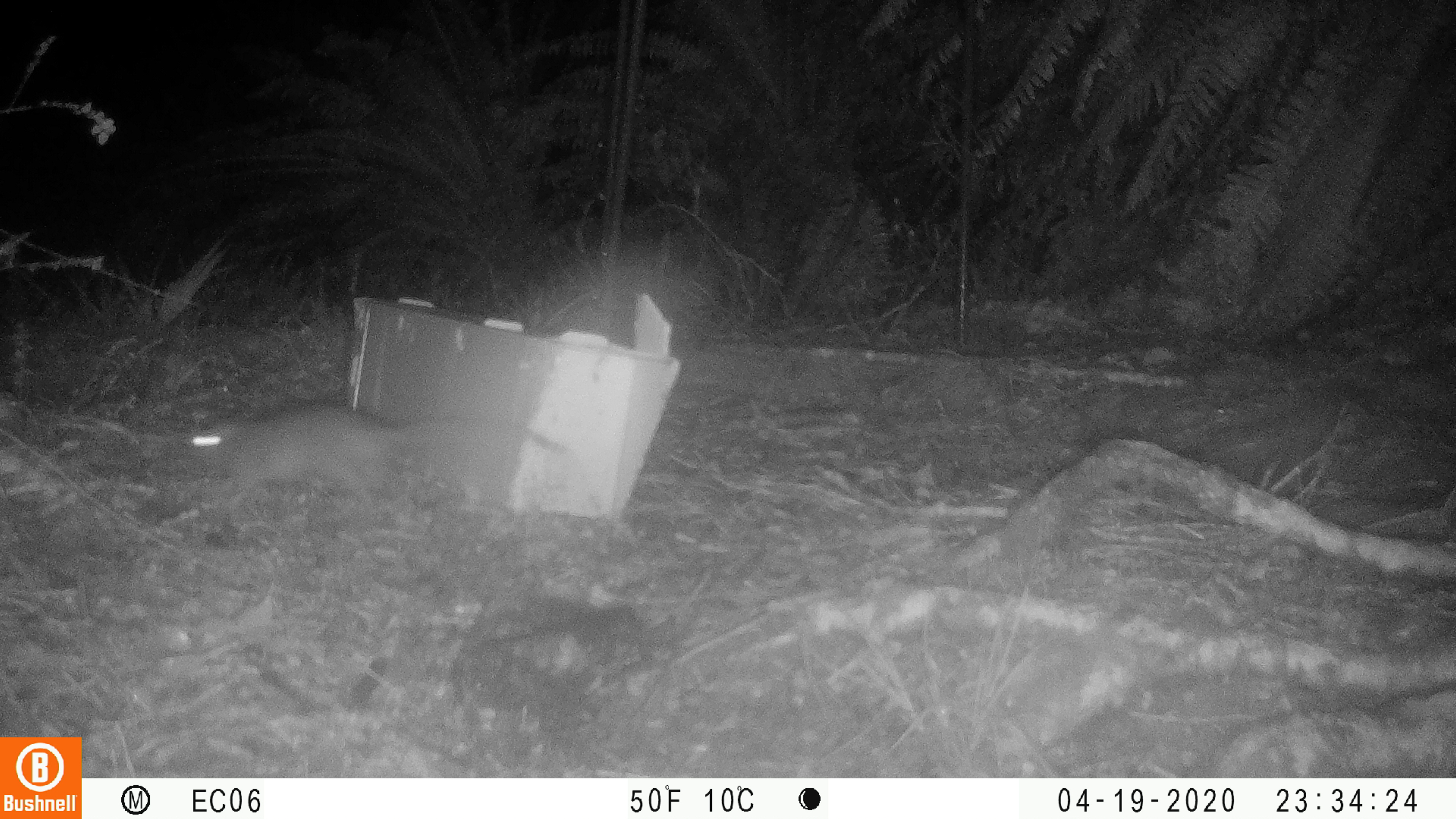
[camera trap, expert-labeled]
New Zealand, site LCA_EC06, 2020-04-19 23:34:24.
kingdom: Animalia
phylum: Chordata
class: Mammalia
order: Rodentia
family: Muridae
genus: Rattus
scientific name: Rattus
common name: rat